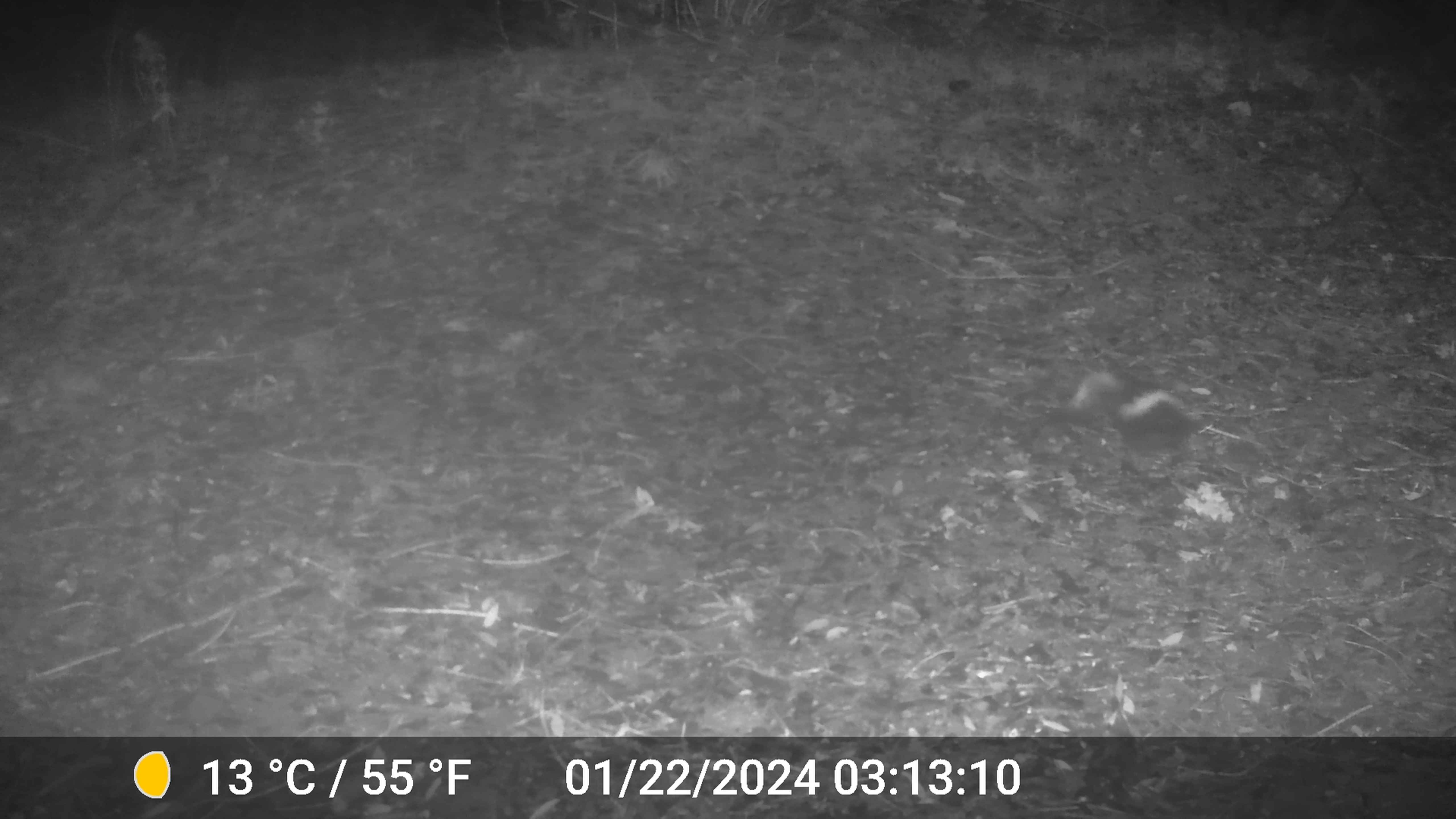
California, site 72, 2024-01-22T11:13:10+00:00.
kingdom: Animalia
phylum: Chordata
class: Mammalia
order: Carnivora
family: Mephitidae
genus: Mephitis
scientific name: Mephitis mephitis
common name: striped skunk